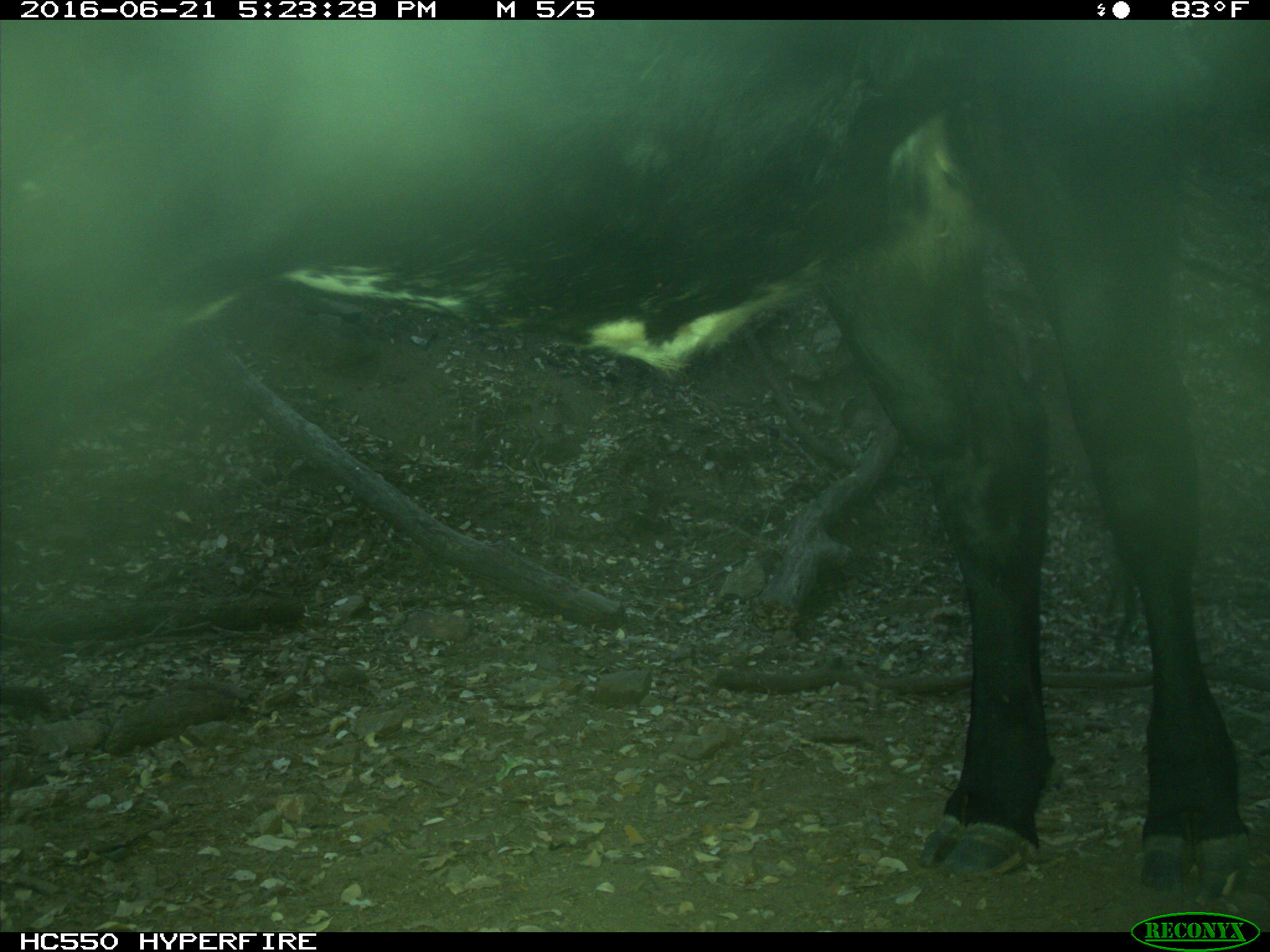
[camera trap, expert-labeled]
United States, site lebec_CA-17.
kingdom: Animalia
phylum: Chordata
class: Mammalia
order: Artiodactyla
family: Bovidae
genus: Bos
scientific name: Bos taurus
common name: domestic cow